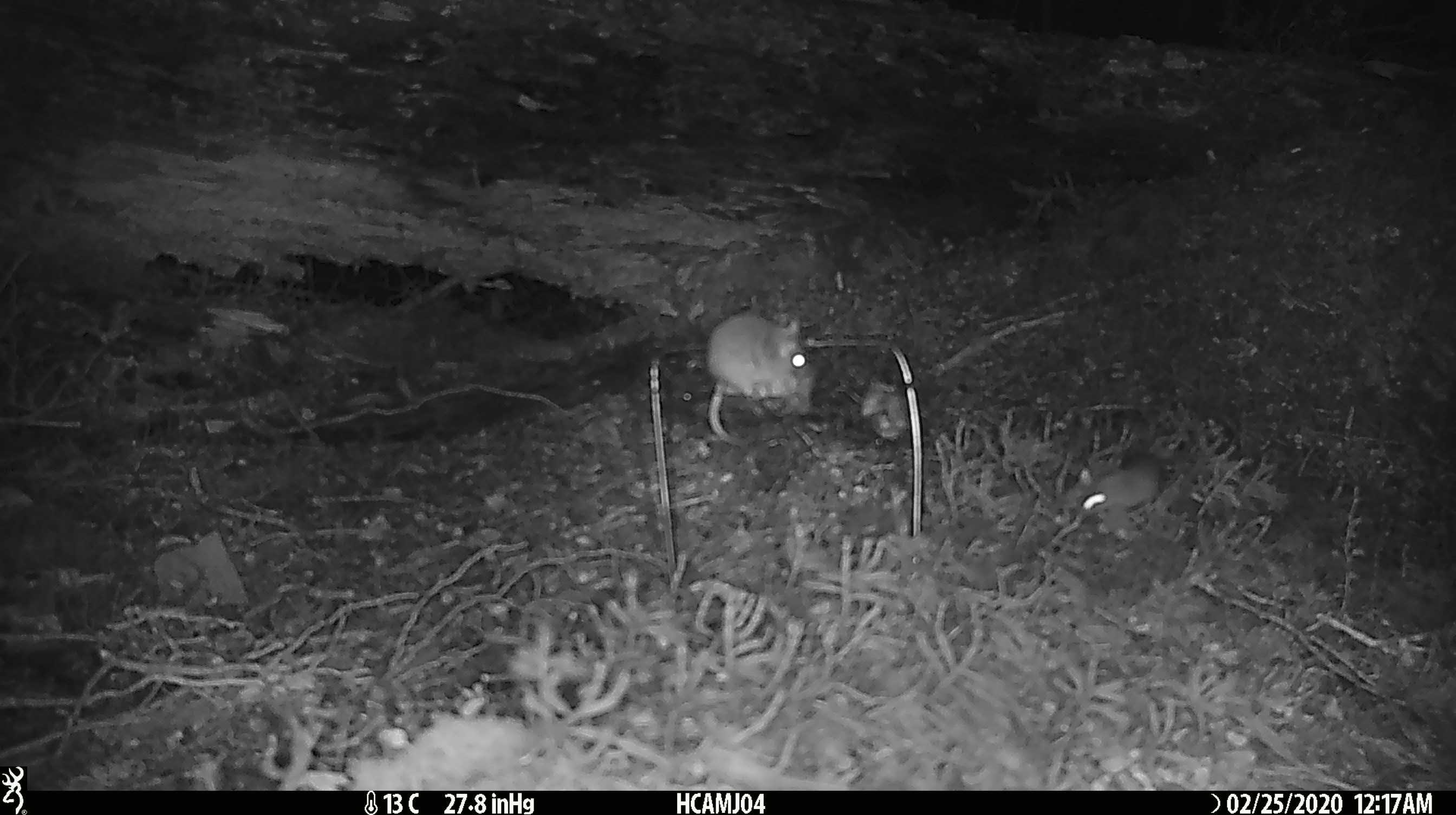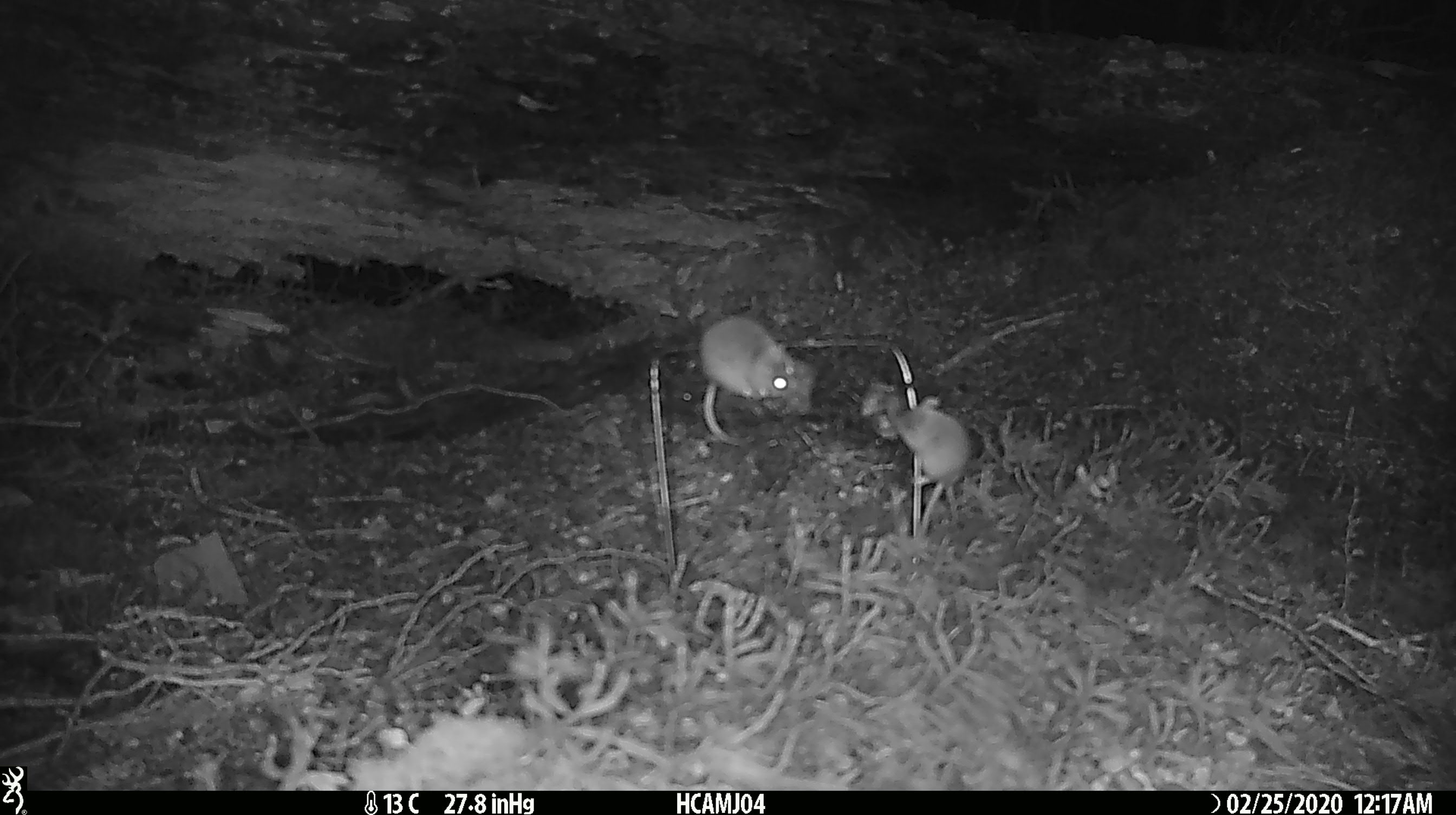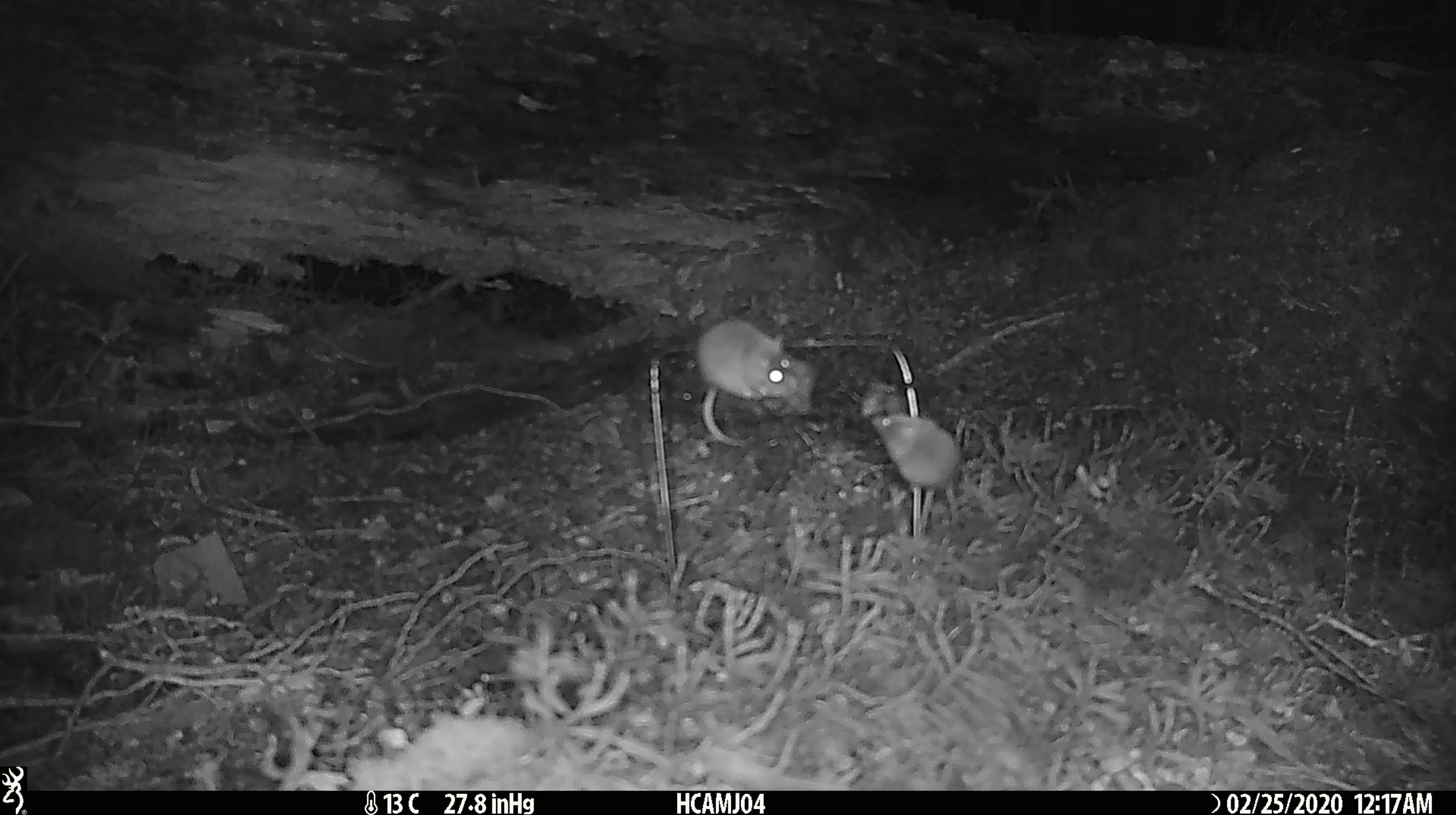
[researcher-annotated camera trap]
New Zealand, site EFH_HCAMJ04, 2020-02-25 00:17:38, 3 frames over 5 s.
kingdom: Animalia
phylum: Chordata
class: Mammalia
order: Rodentia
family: Muridae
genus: Mus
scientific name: Mus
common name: mouse